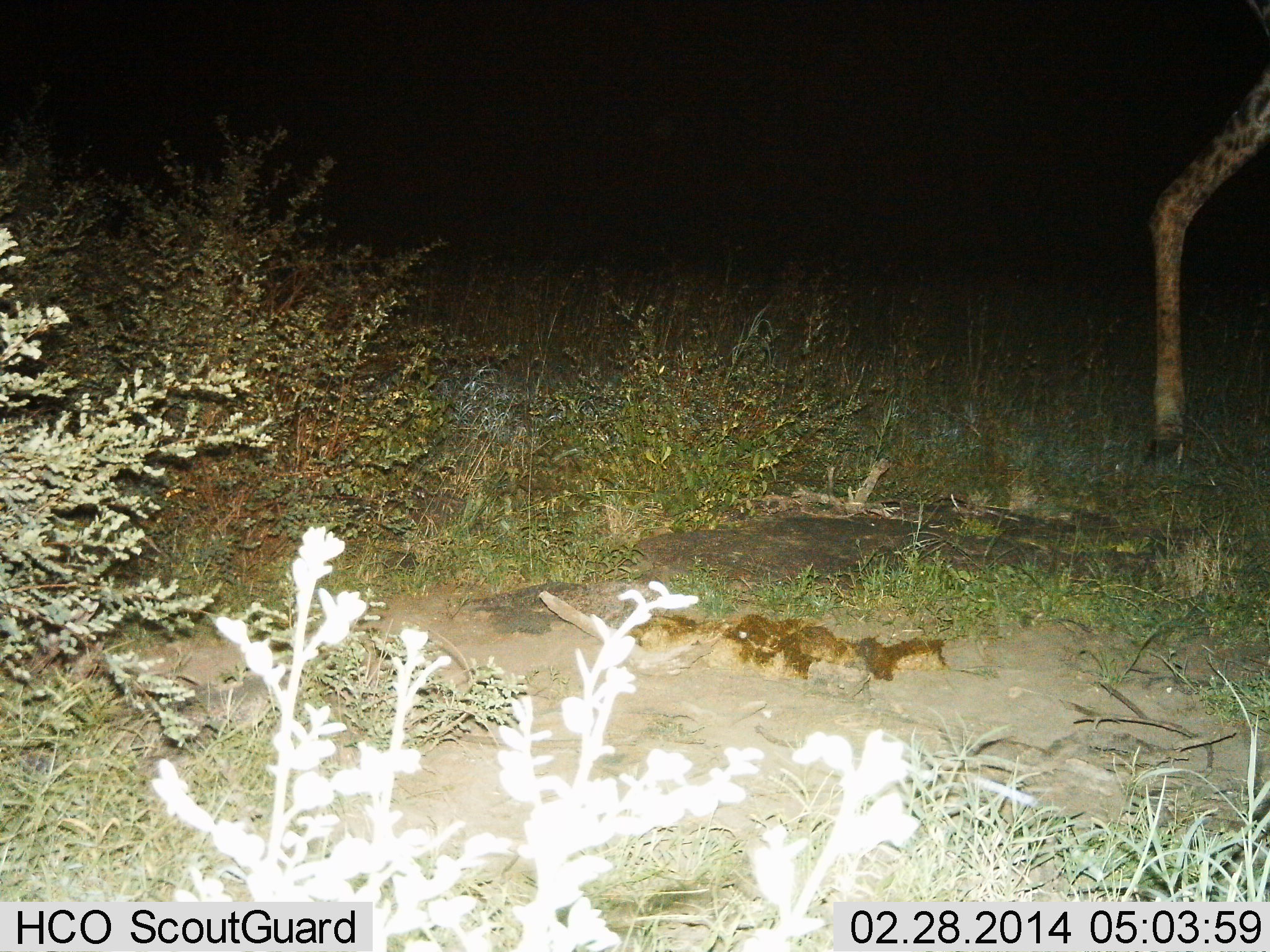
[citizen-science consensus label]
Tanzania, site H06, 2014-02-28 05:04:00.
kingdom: Animalia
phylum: Chordata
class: Mammalia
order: Artiodactyla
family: Giraffidae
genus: Giraffa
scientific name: Giraffa camelopardalis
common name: giraffe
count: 1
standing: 40%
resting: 0%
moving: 60%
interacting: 0%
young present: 0%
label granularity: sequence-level